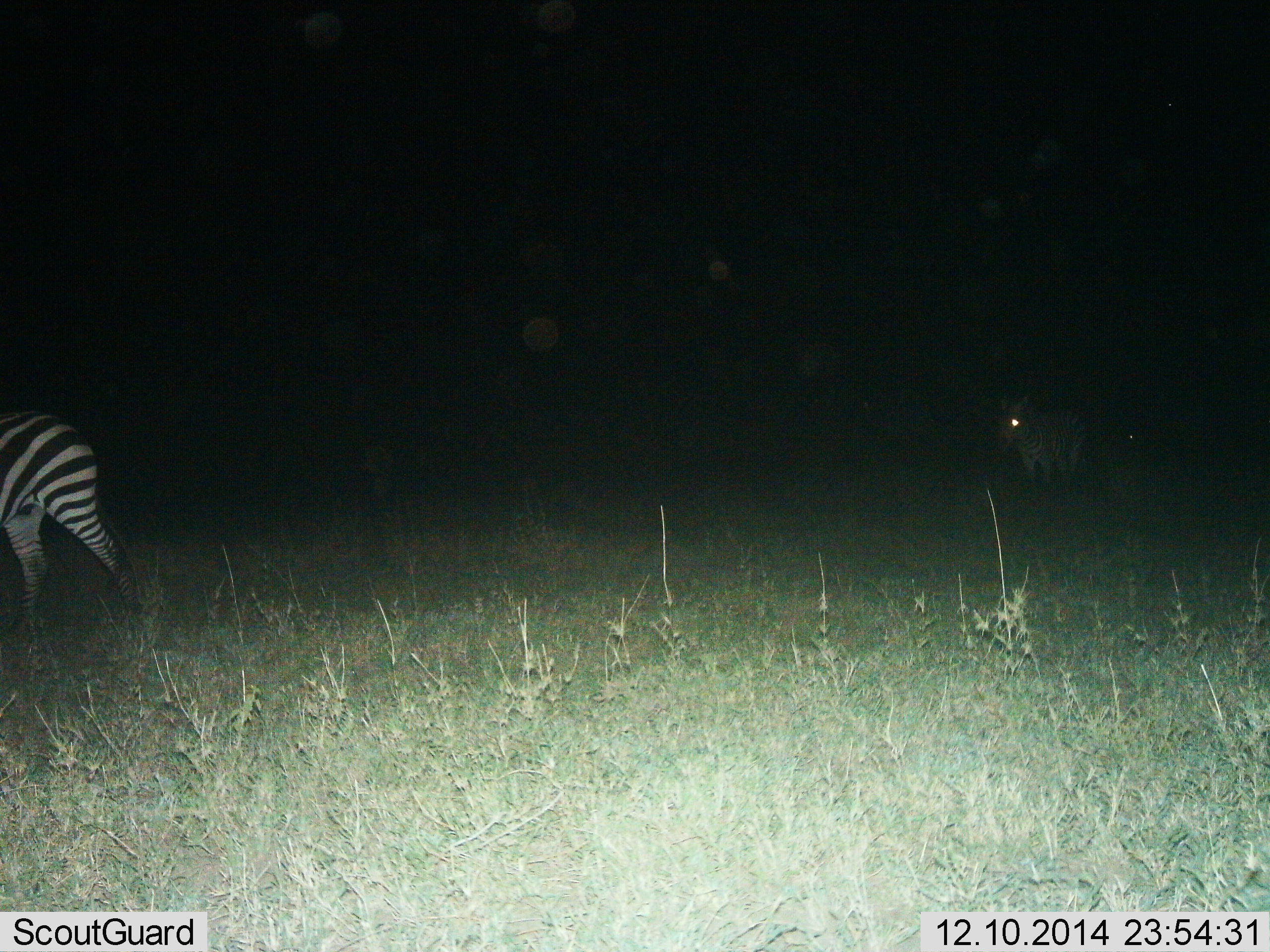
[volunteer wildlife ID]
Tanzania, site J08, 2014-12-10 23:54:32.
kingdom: Animalia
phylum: Chordata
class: Mammalia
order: Perissodactyla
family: Equidae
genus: Equus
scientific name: Equus quagga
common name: plains zebra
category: zebra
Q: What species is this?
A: Zebra (plains zebra) (Equus quagga).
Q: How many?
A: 2.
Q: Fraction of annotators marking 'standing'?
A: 30%.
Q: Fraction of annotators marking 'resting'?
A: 0%.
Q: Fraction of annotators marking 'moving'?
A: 90%.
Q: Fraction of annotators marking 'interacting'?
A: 0%.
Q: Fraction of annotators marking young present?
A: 10%.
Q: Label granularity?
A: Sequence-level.